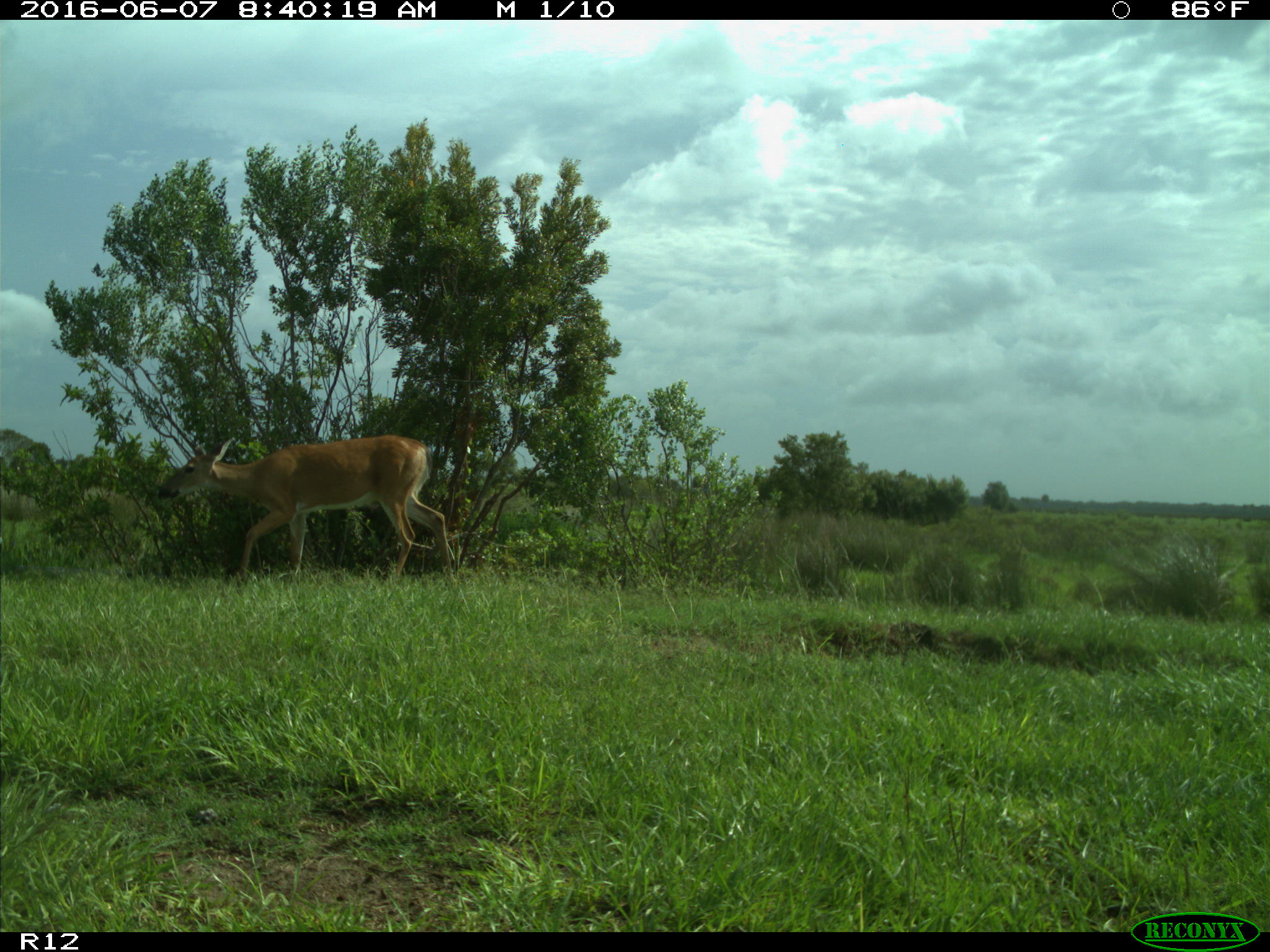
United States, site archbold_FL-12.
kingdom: Animalia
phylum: Chordata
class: Mammalia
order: Artiodactyla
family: Cervidae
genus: Odocoileus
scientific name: Odocoileus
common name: deer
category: unidentified deer